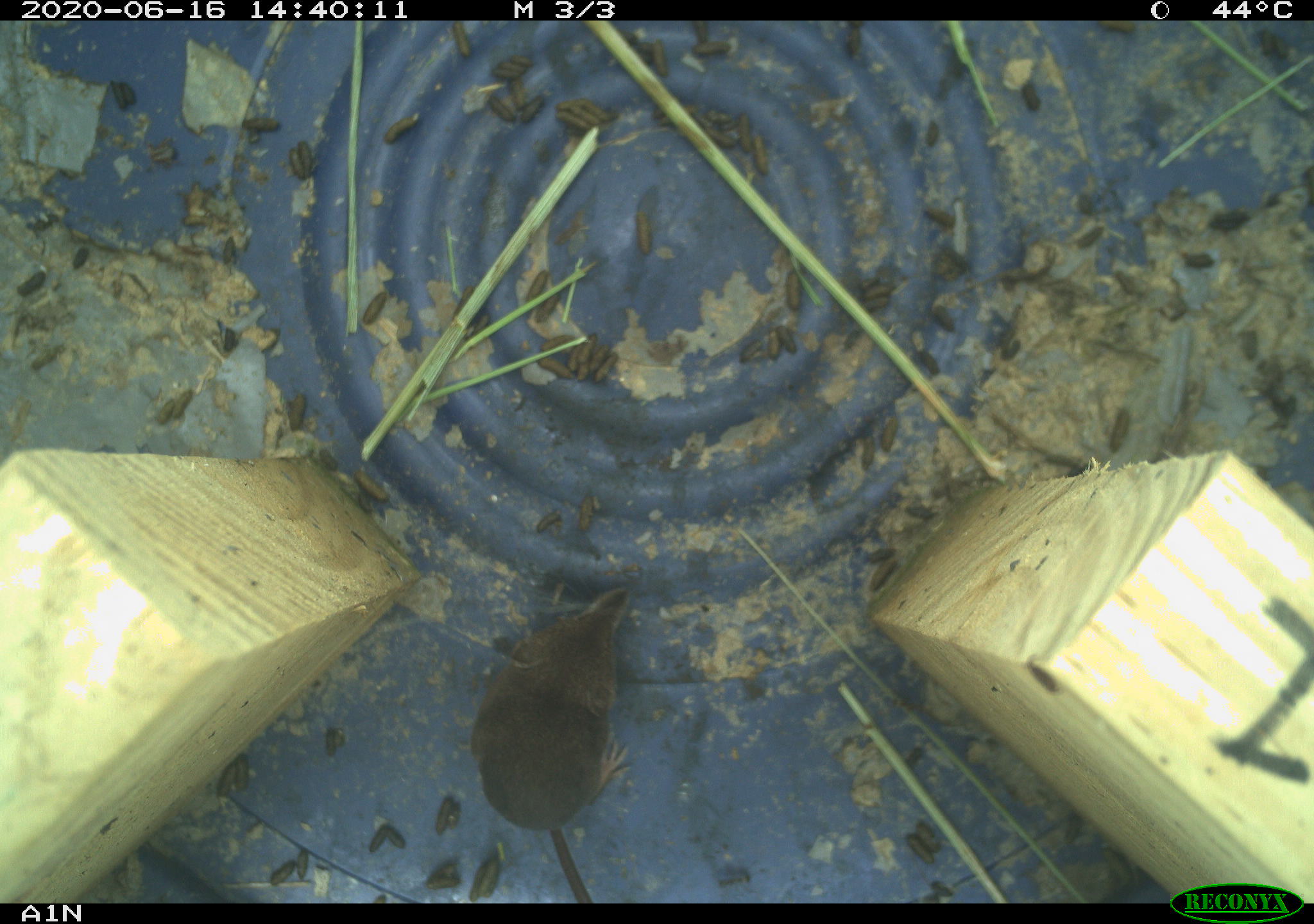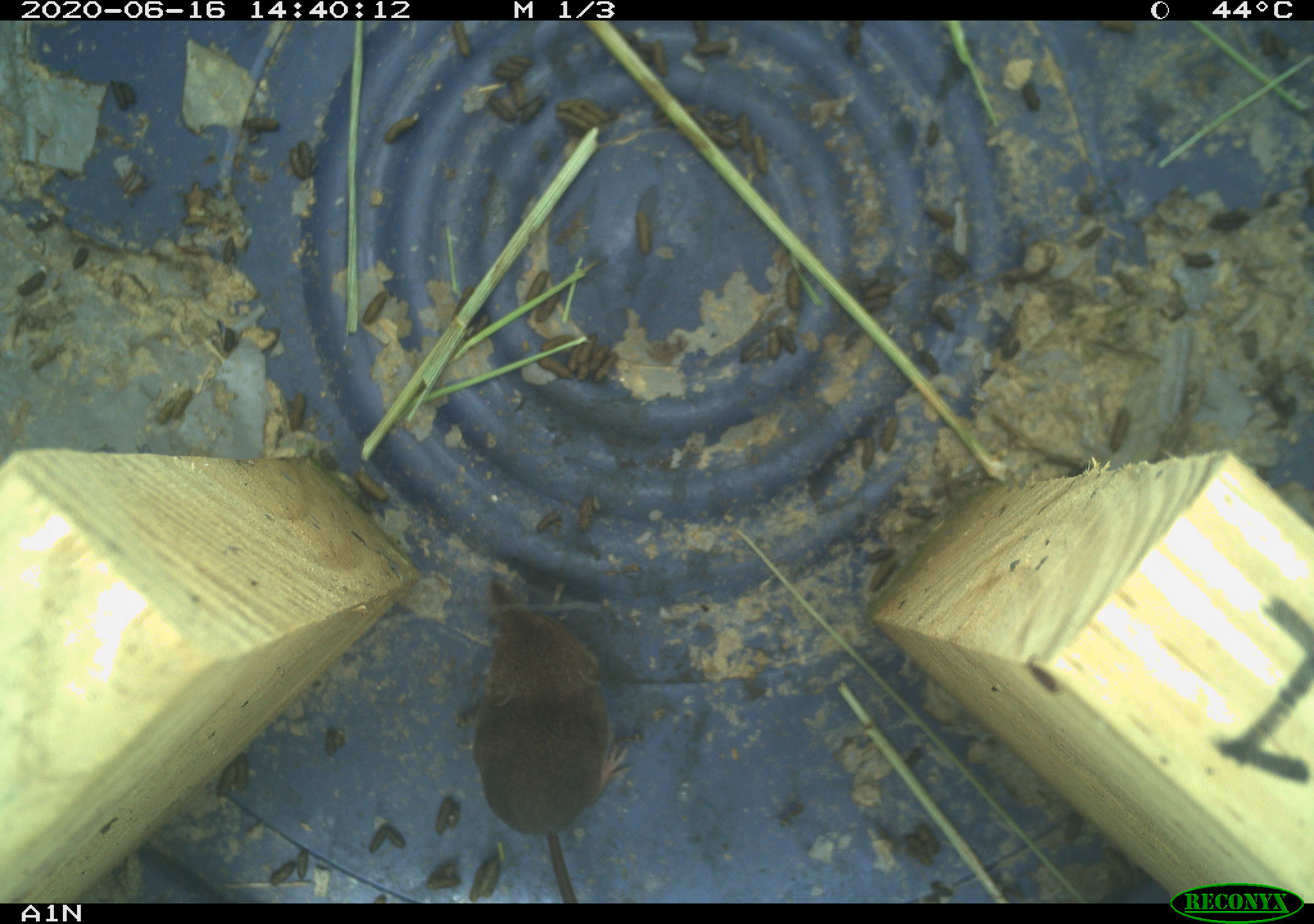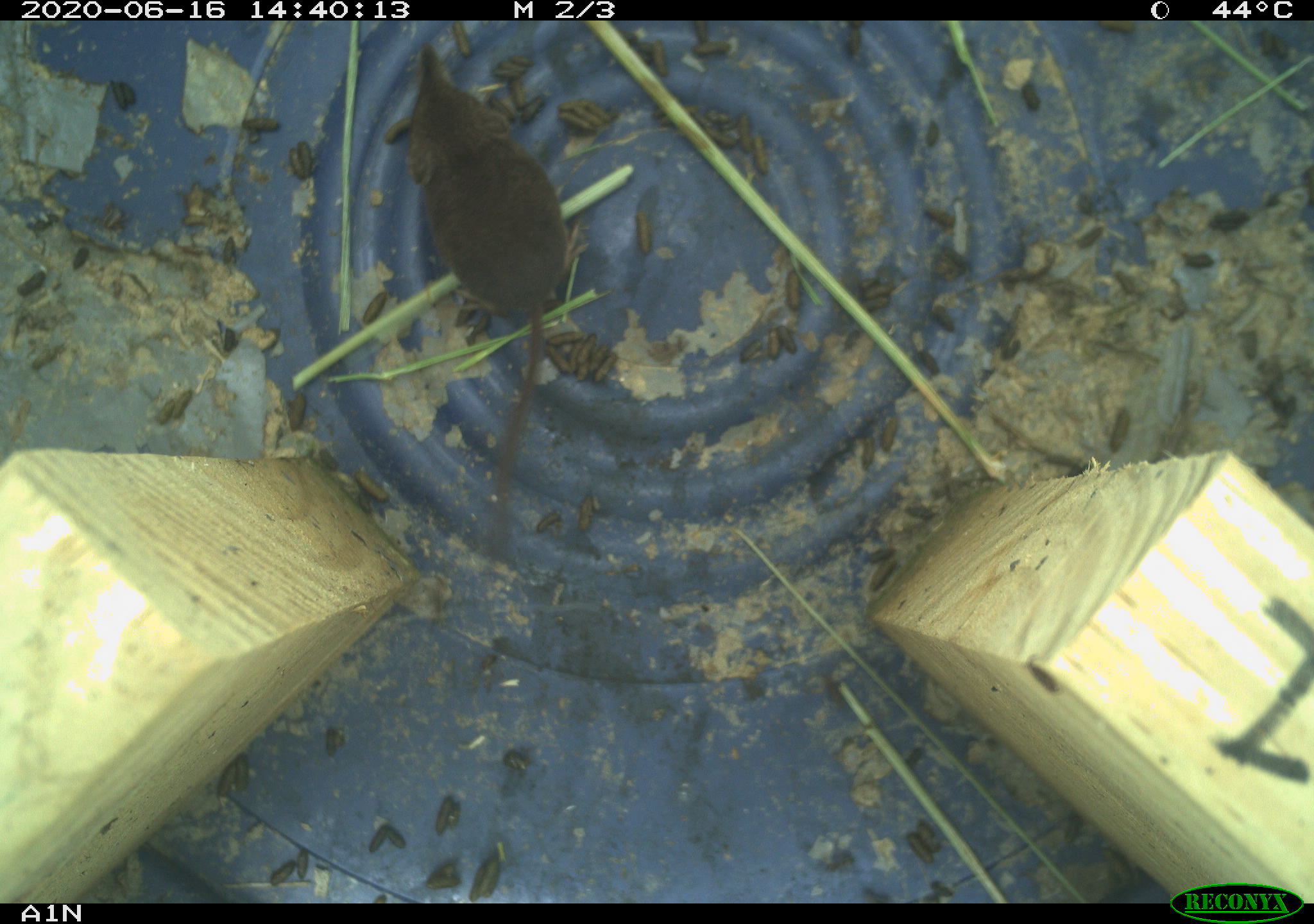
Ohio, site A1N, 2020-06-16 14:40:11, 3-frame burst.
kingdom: Animalia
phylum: Chordata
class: Mammalia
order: Eulipotyphla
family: Soricidae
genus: Sorex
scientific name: Sorex cinereus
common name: masked shrew